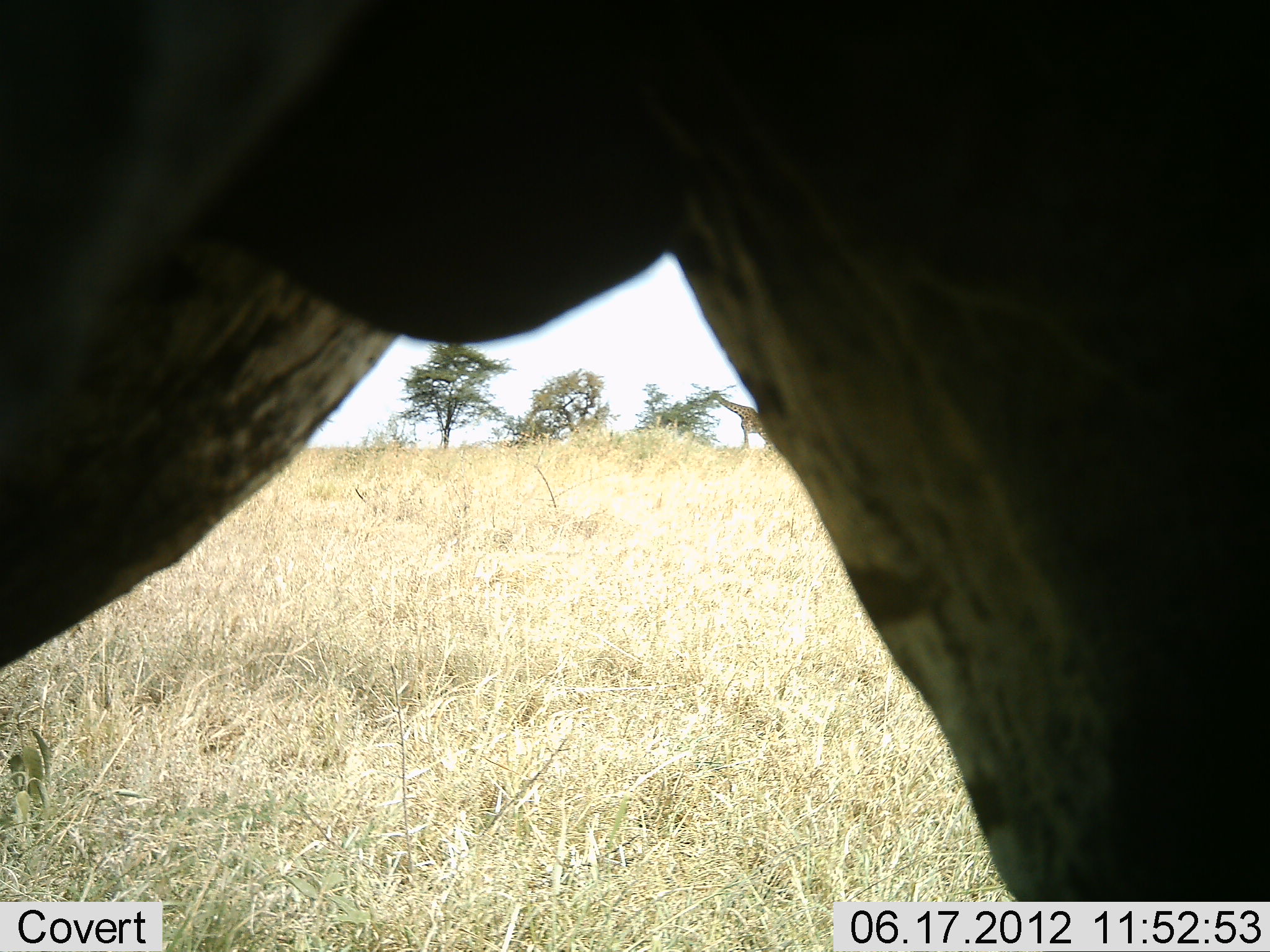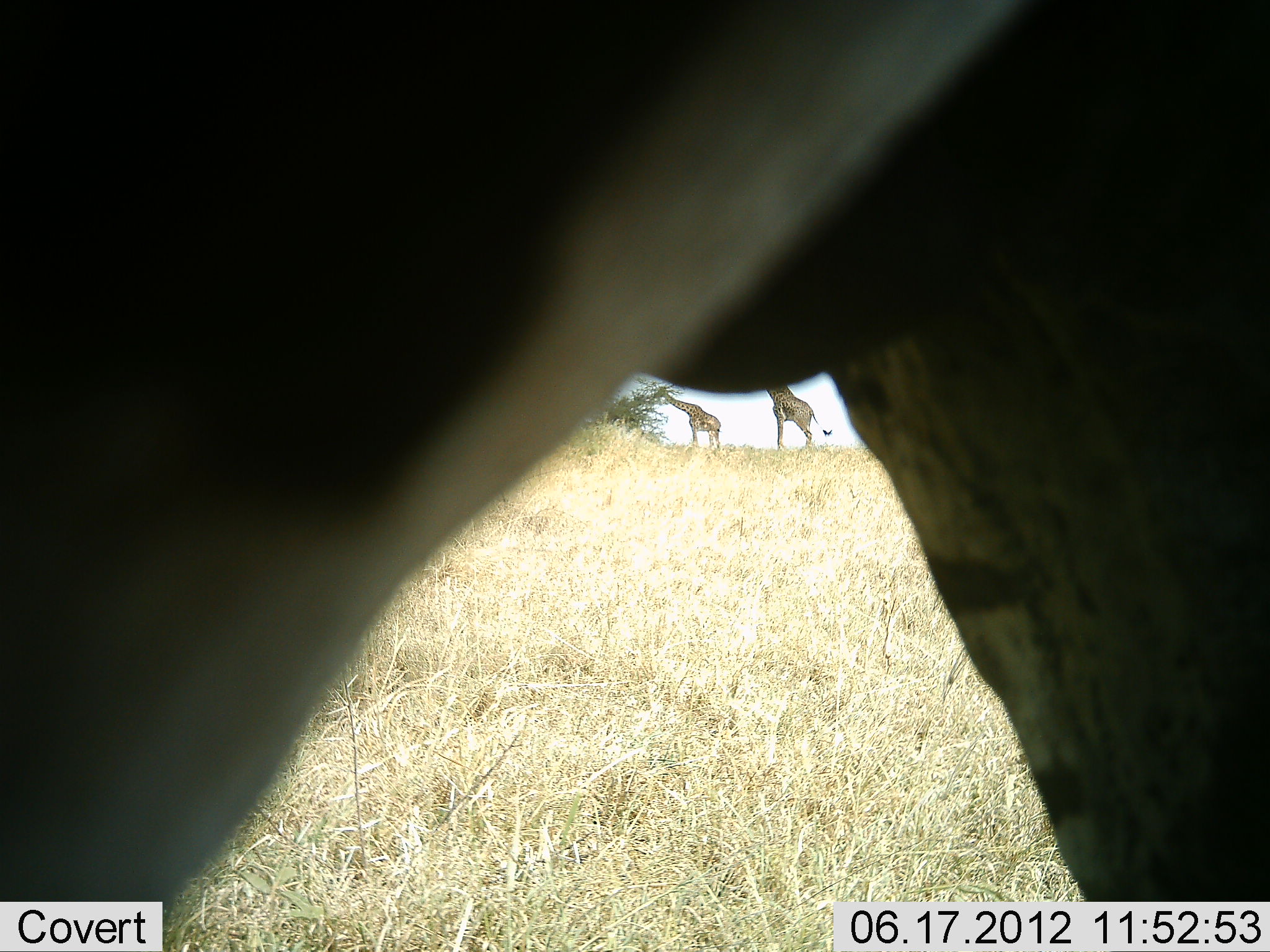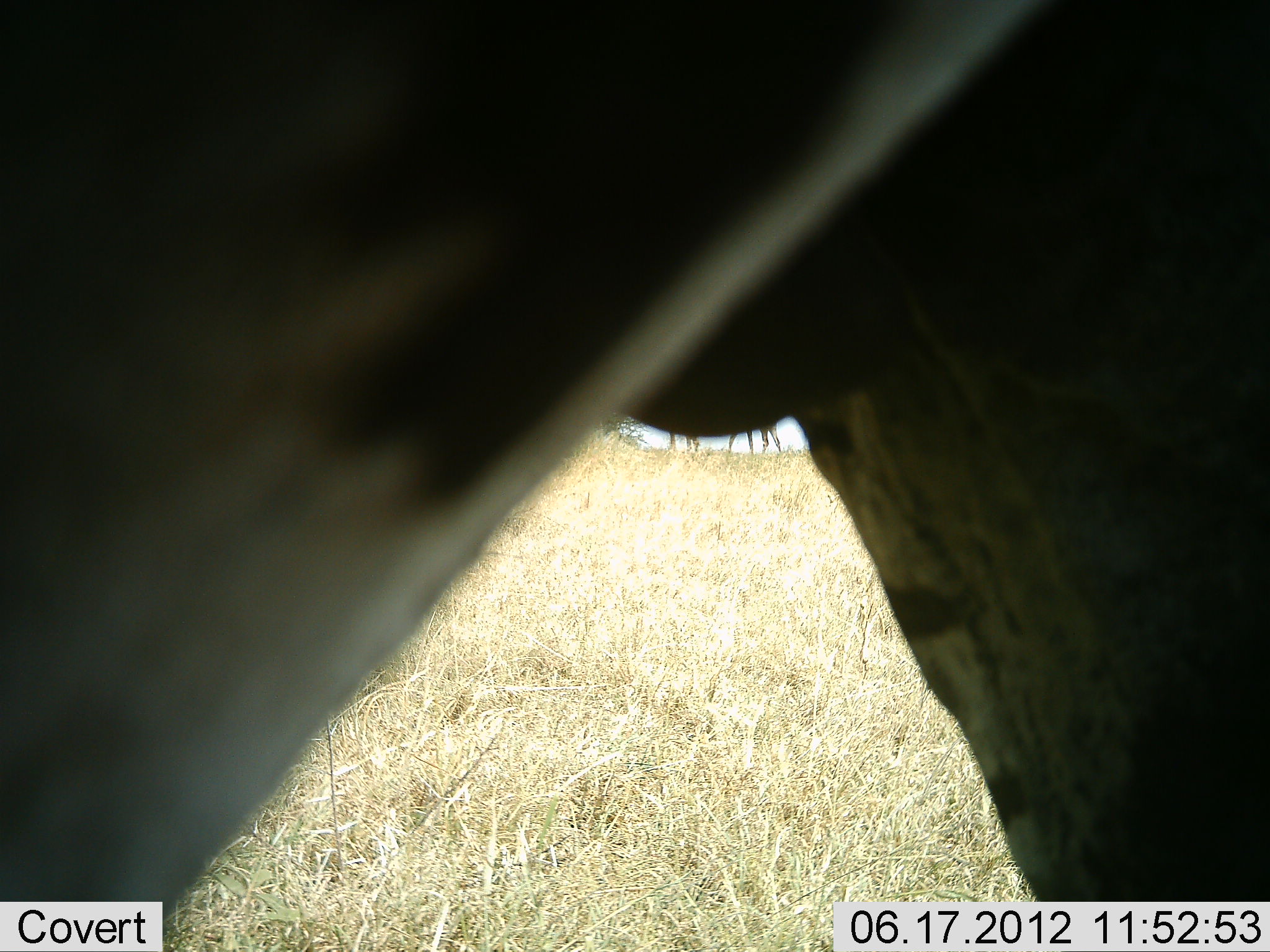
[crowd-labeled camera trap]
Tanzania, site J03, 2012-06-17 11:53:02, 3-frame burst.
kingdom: Animalia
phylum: Chordata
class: Mammalia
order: Artiodactyla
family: Giraffidae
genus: Giraffa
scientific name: Giraffa camelopardalis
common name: giraffe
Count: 2.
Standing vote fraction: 55%.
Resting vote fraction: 0%.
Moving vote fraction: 18%.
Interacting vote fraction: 0%.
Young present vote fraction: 0%.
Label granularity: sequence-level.